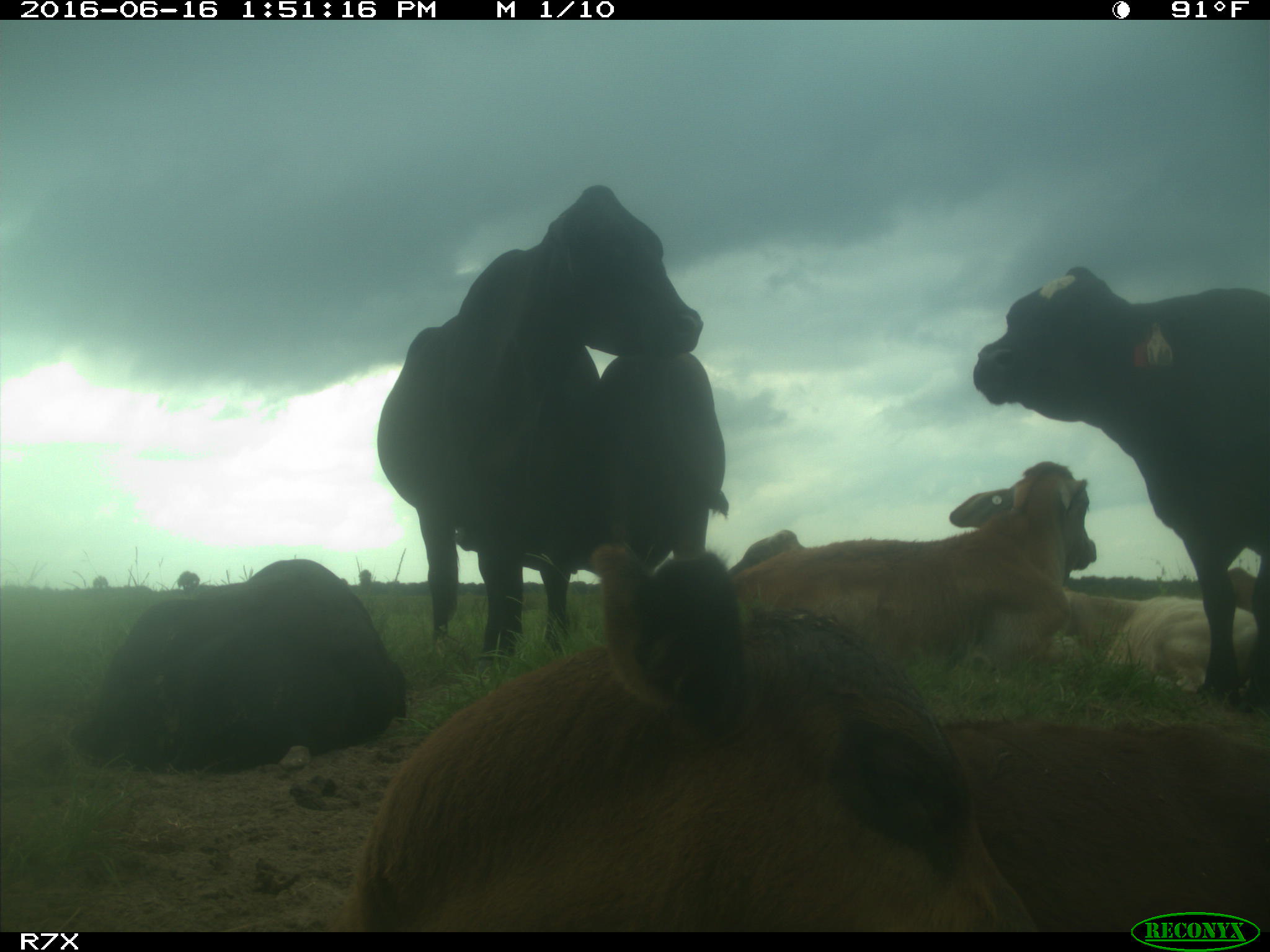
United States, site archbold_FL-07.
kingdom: Animalia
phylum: Chordata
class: Mammalia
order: Artiodactyla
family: Bovidae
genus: Bos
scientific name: Bos taurus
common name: domestic cow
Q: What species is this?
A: Bos taurus (domestic cow).